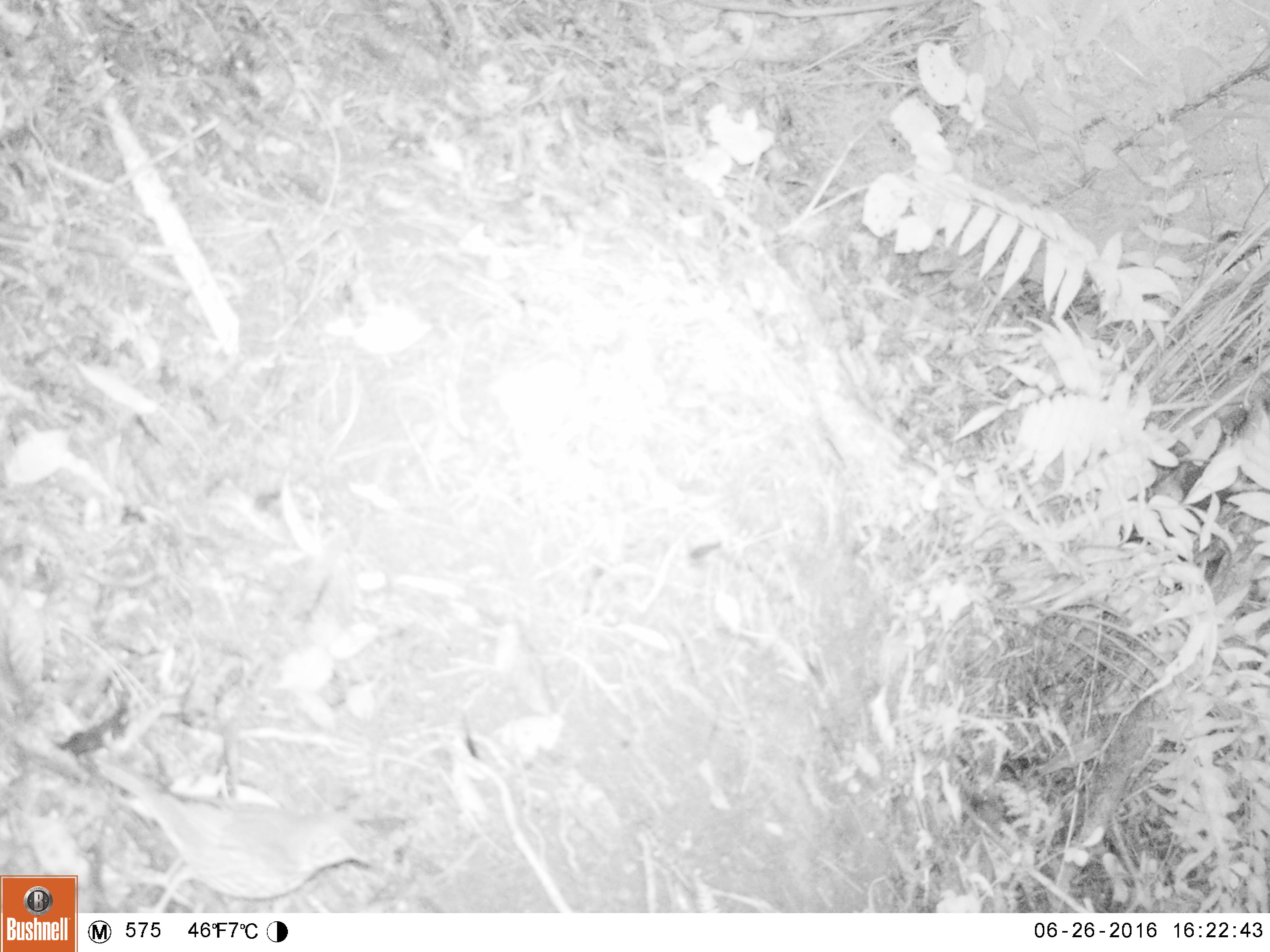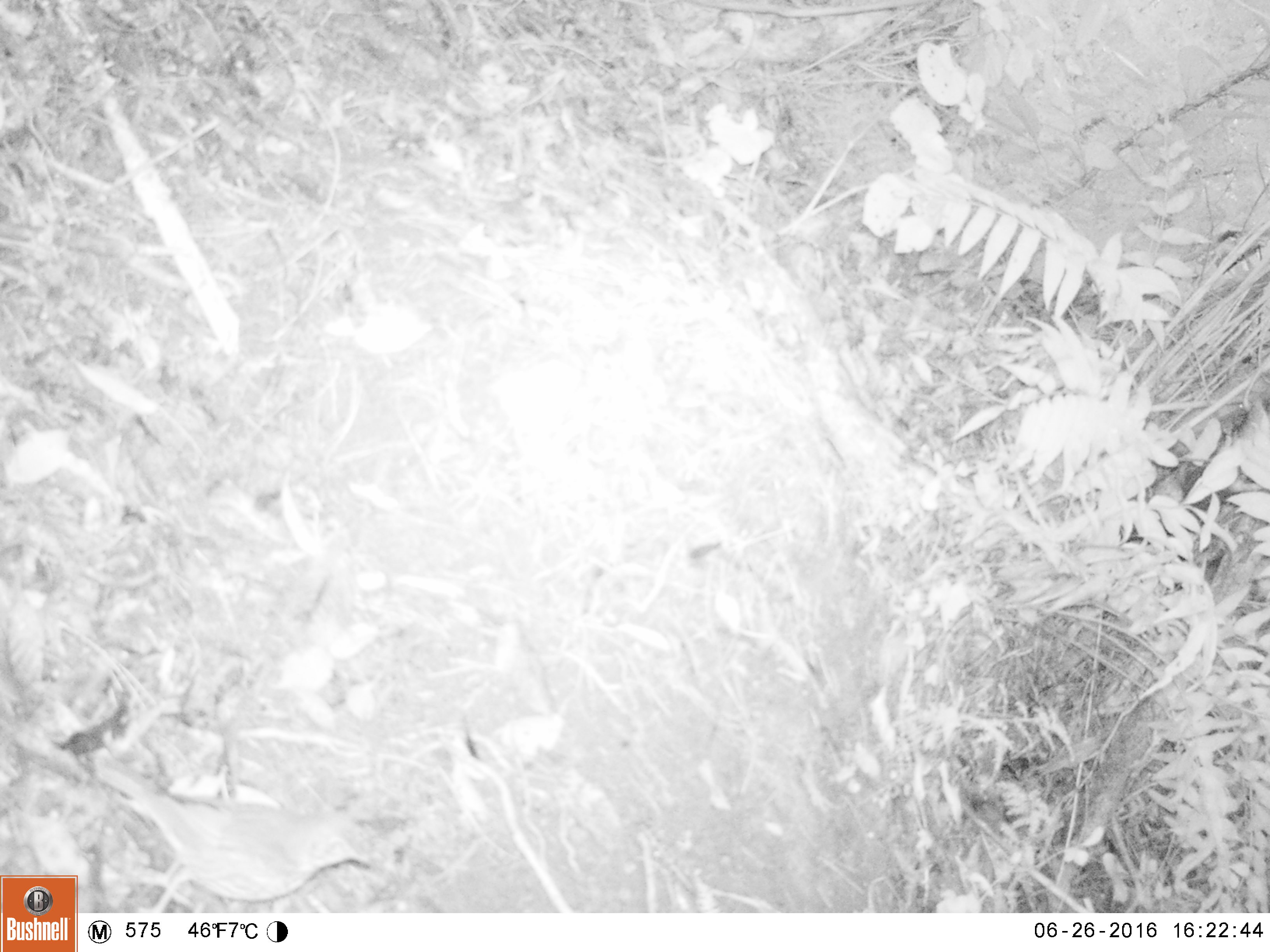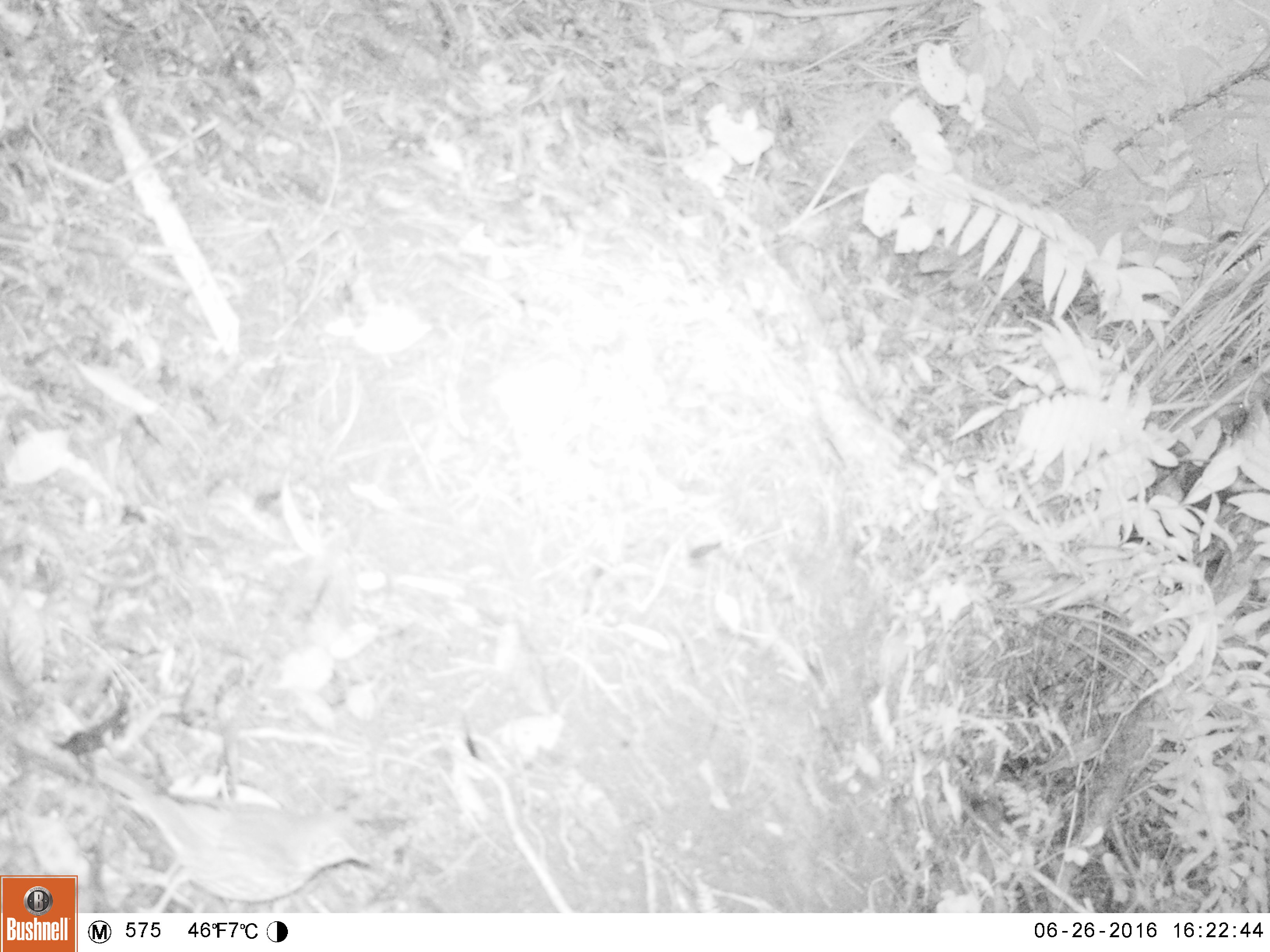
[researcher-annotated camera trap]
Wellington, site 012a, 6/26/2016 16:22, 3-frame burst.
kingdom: Animalia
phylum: Chordata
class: Aves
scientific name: Aves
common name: bird